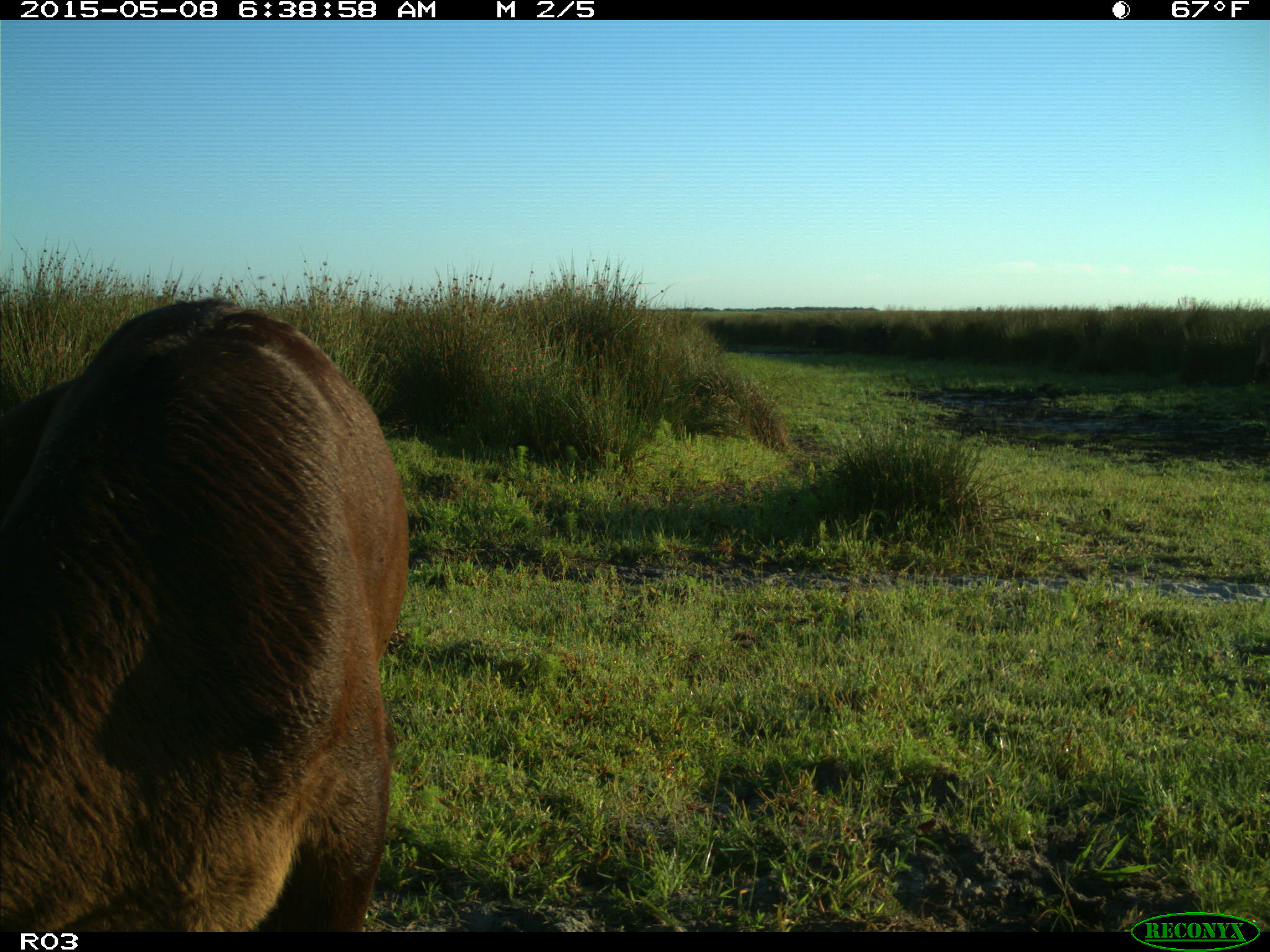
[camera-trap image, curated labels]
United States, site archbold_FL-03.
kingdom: Animalia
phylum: Chordata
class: Mammalia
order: Artiodactyla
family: Bovidae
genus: Bos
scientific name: Bos taurus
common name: domestic cow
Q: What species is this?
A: Bos taurus (domestic cow).